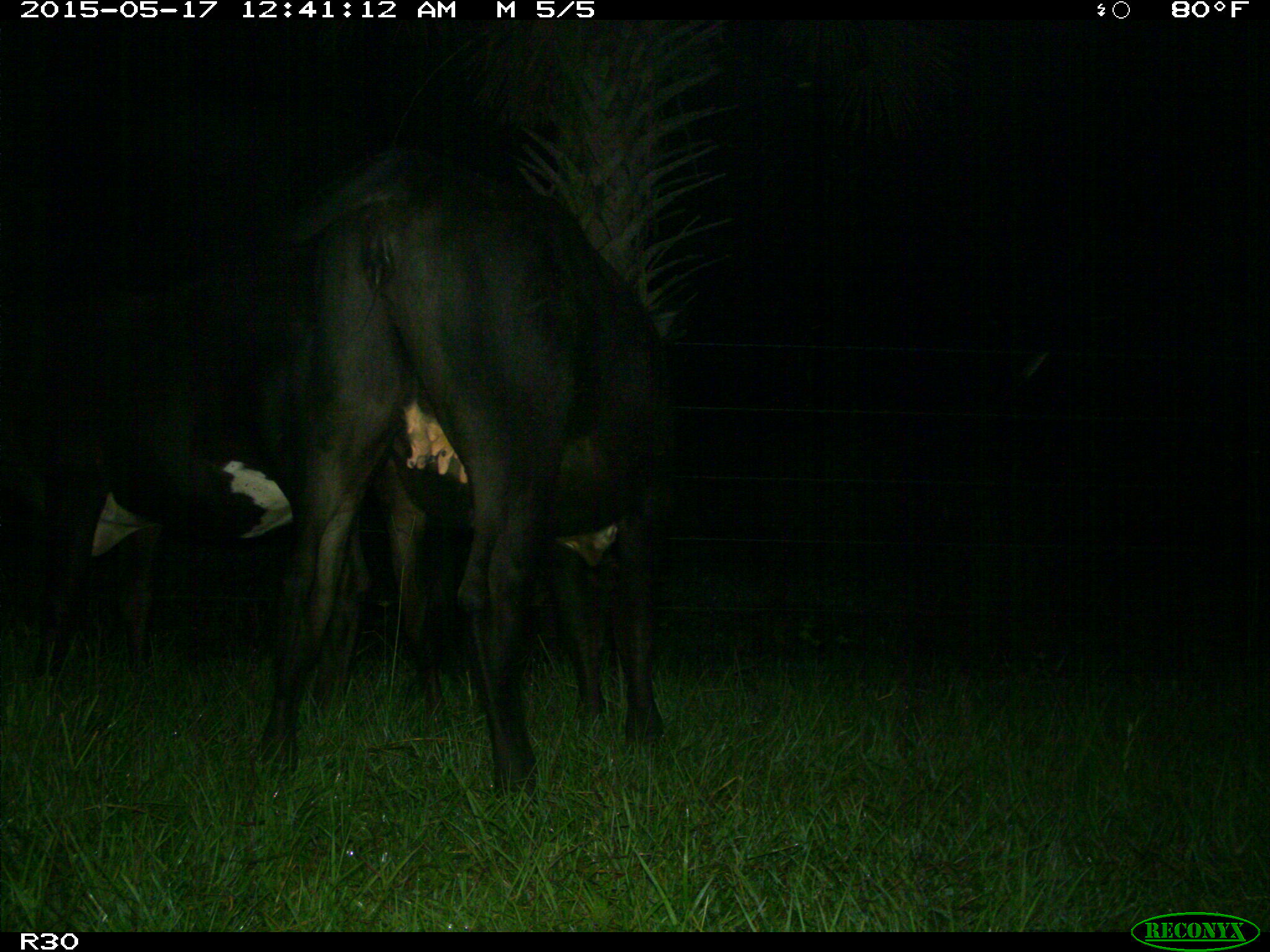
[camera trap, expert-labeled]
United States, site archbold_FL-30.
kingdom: Animalia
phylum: Chordata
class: Mammalia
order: Artiodactyla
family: Bovidae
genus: Bos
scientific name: Bos taurus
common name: domestic cow